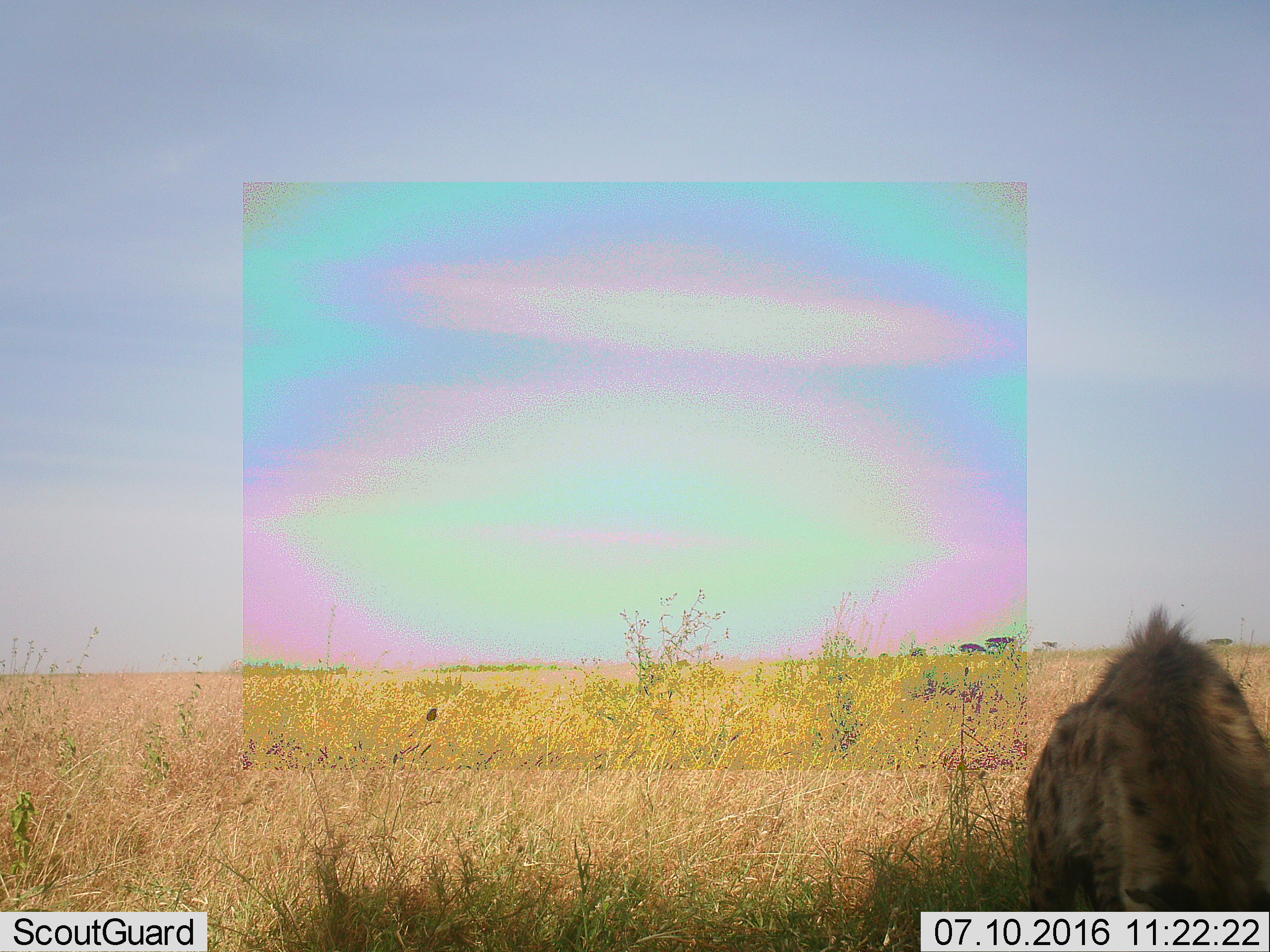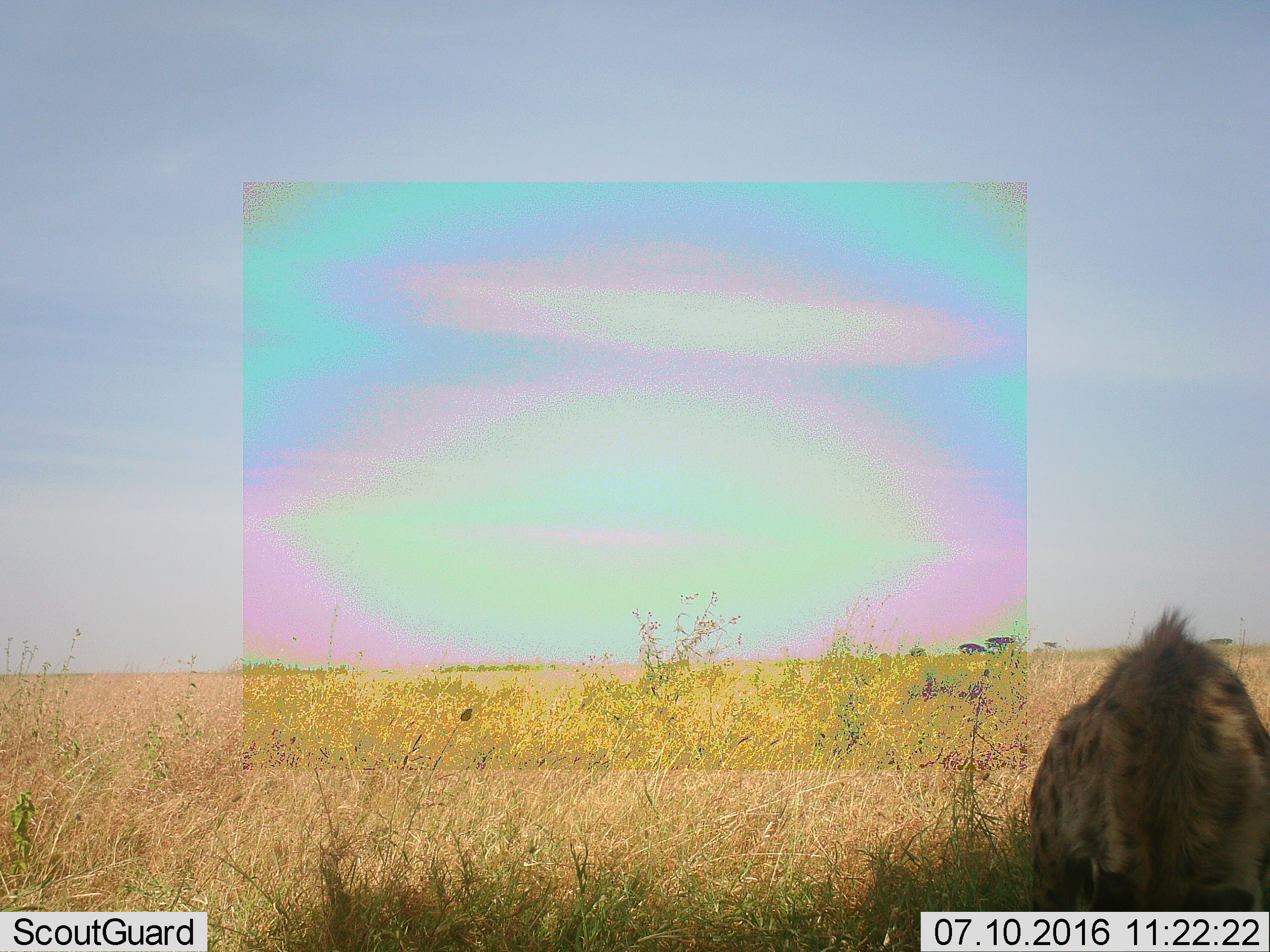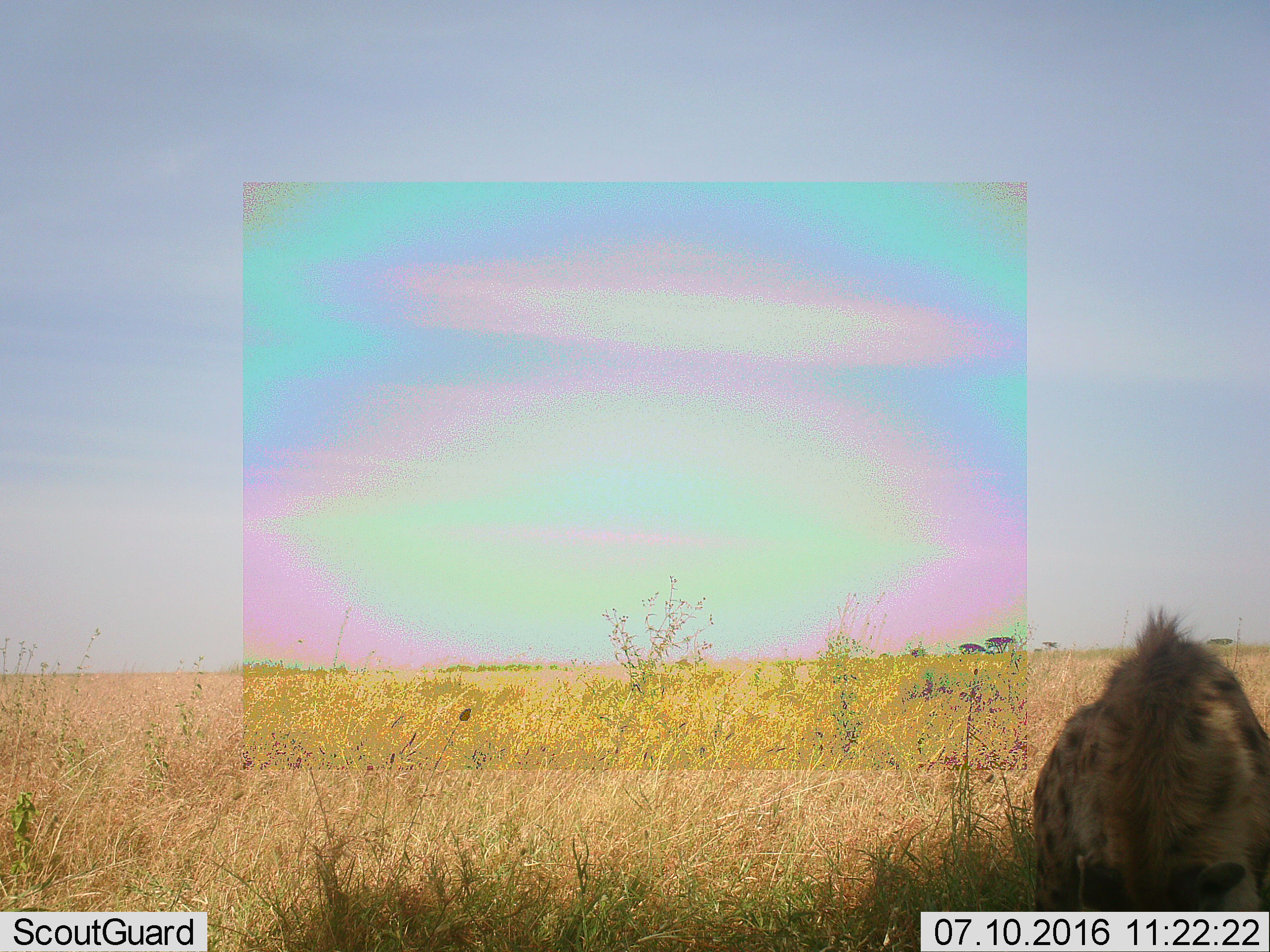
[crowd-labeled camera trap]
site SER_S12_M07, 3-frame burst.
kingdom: Animalia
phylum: Chordata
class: Mammalia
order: Carnivora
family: Hyaenidae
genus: Crocuta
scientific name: Crocuta crocuta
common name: spotted hyena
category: hyenaspotted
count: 1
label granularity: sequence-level